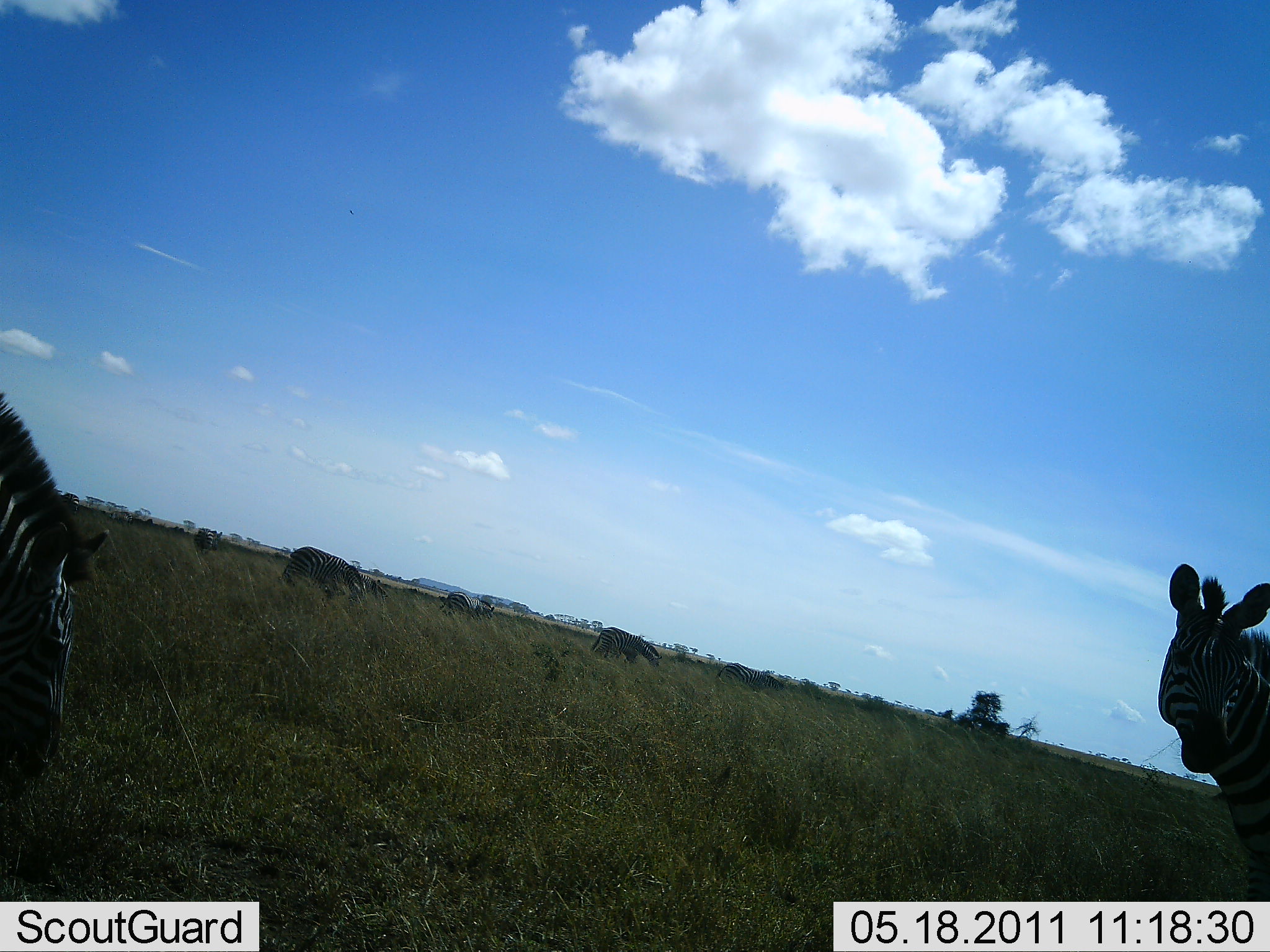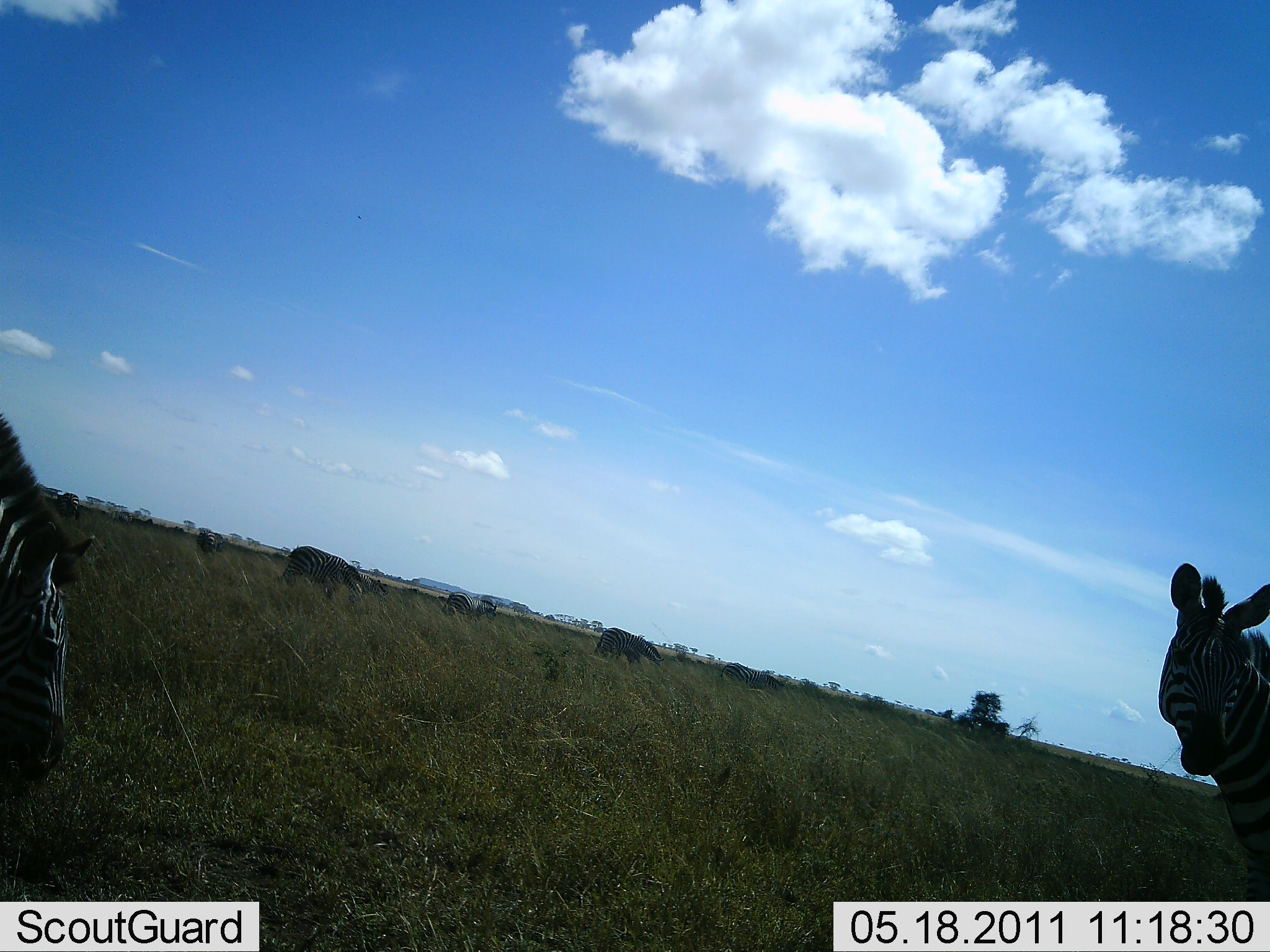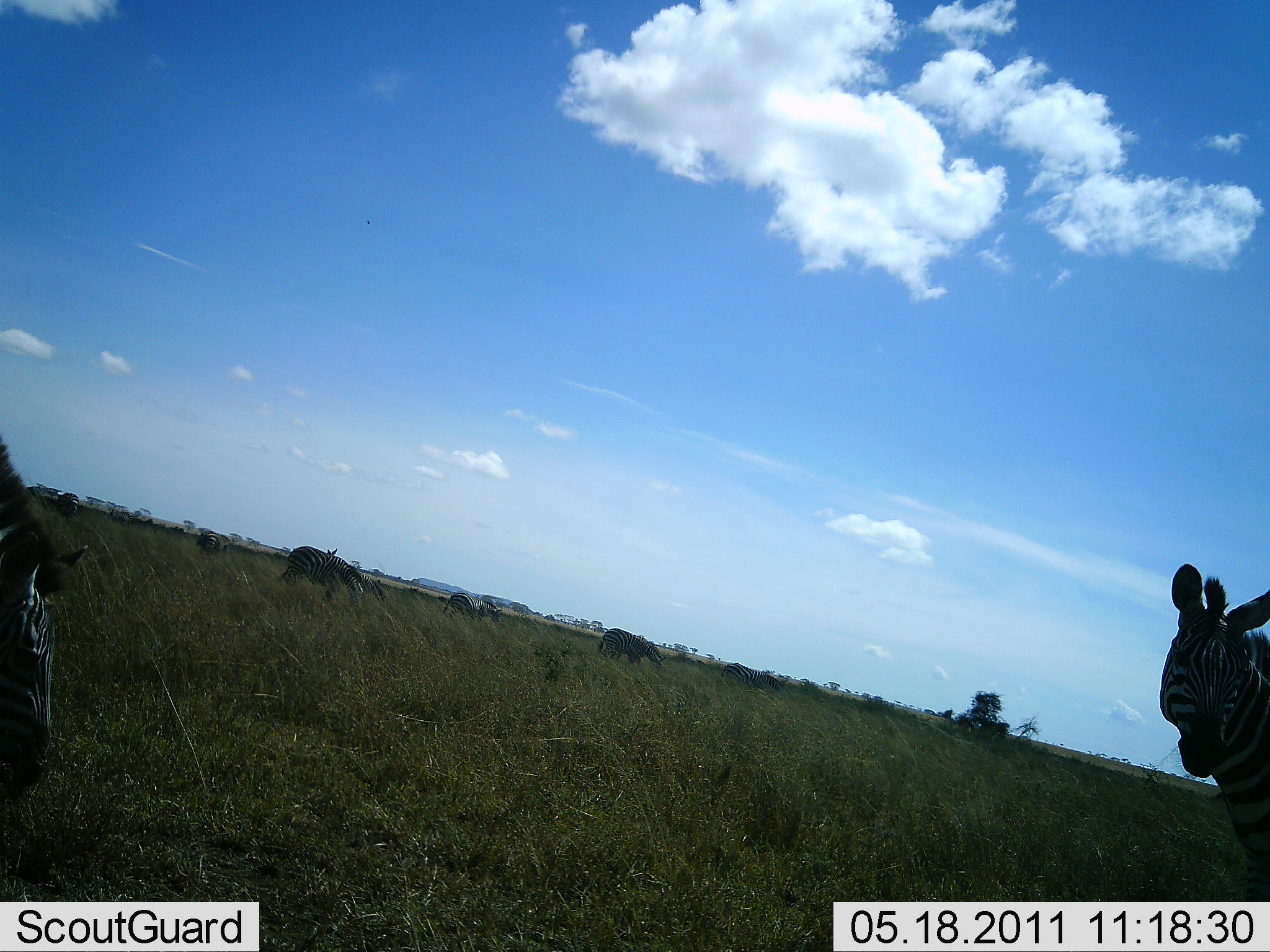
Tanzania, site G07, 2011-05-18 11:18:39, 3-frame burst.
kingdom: Animalia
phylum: Chordata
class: Mammalia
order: Perissodactyla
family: Equidae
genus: Equus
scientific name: Equus quagga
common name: plains zebra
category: zebra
Zebra (plains zebra) (Equus quagga), count 6. Behavior (volunteer vote fractions): standing 71%, resting 0%, moving 14%, interacting 0%. Young present (vote fraction): 0%. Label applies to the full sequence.